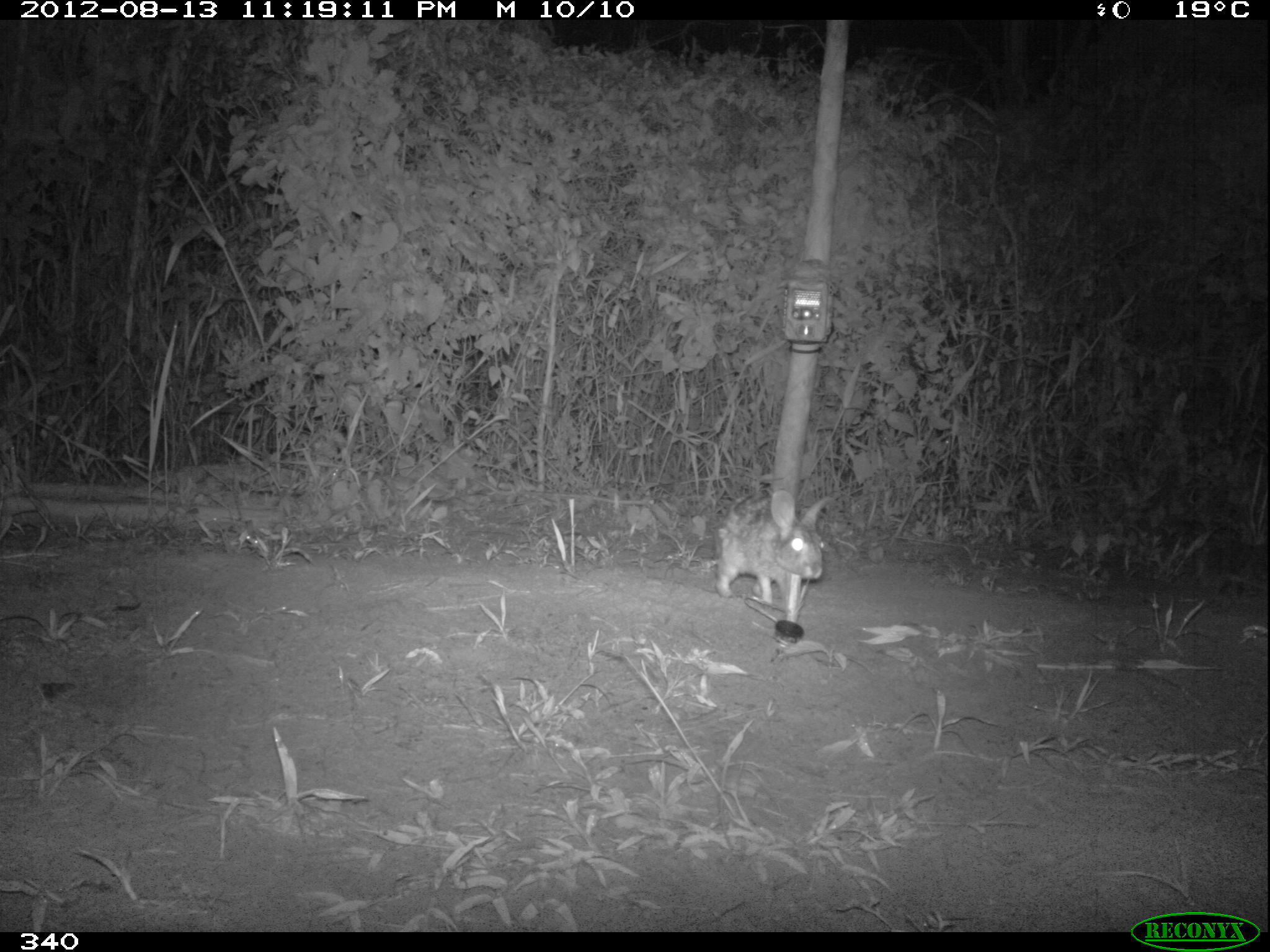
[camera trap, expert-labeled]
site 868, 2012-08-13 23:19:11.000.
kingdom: Animalia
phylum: Chordata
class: Mammalia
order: Lagomorpha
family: Leporidae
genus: Sylvilagus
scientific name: Sylvilagus brasiliensis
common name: tapeti